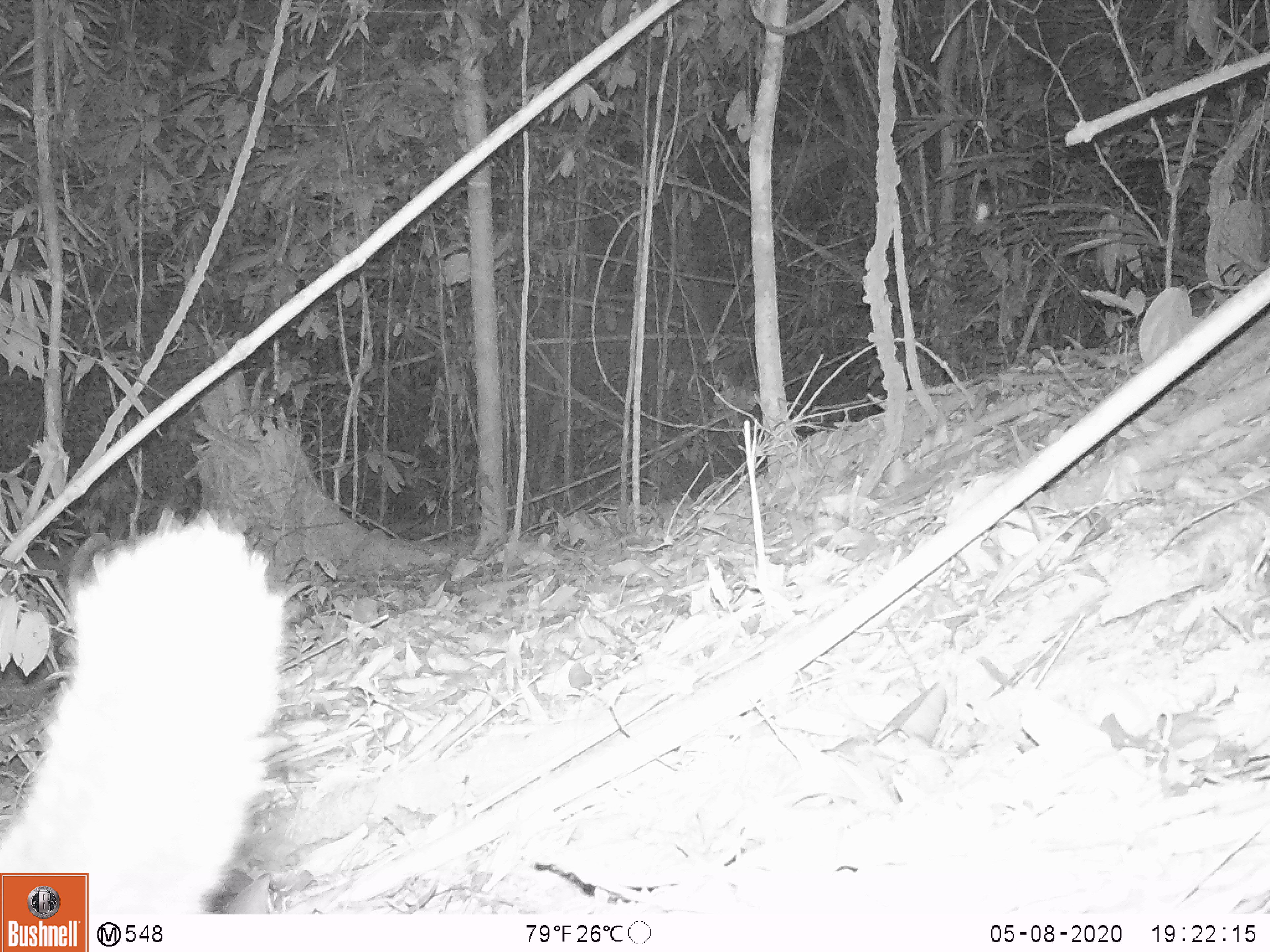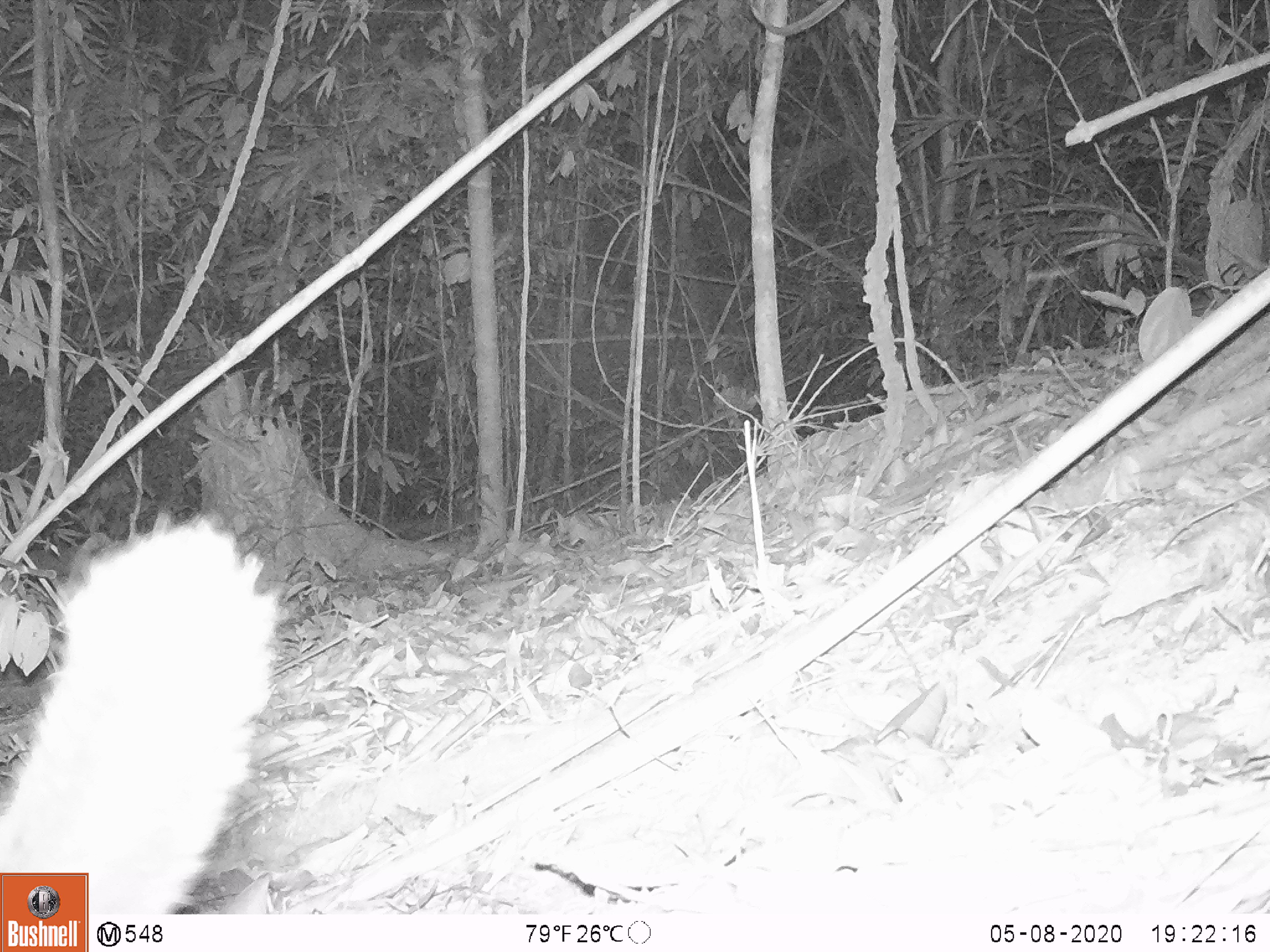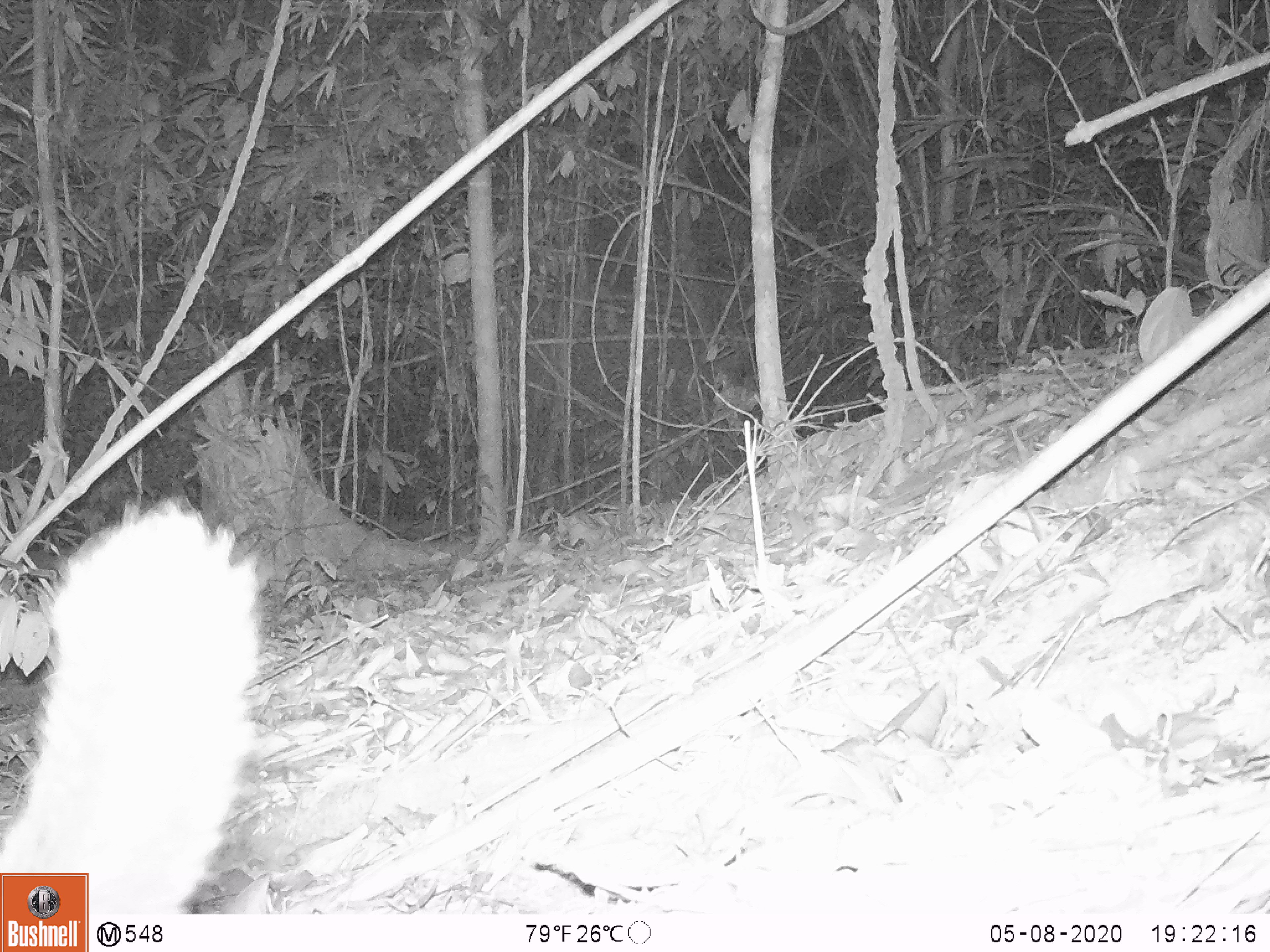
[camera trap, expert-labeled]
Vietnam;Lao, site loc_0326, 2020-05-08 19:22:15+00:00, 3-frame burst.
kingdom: Animalia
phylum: Chordata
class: Mammalia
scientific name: Mammalia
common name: mammal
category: unidentified small mammal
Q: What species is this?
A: Unidentified small mammal (mammal) (Mammalia).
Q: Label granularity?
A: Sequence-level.